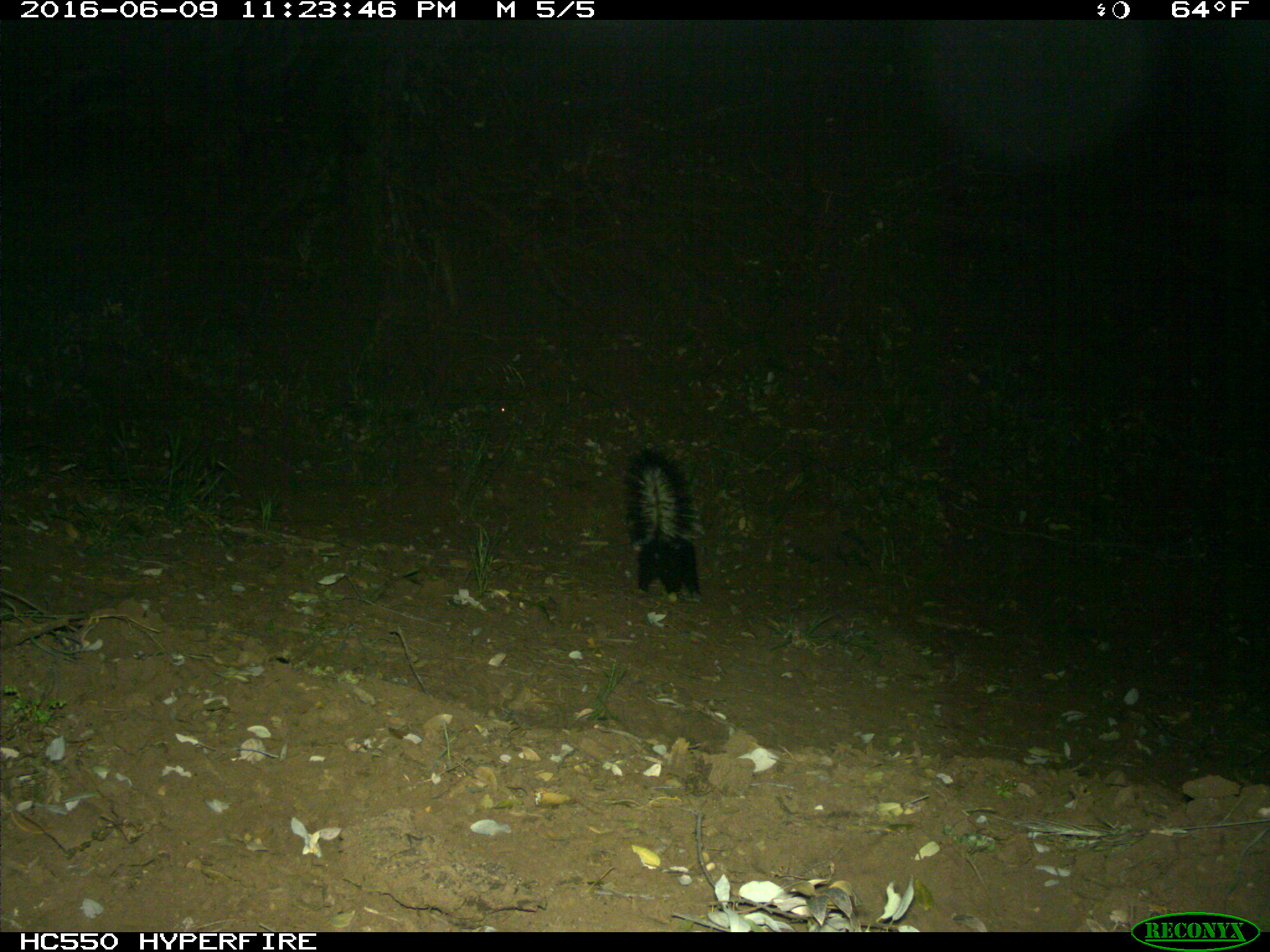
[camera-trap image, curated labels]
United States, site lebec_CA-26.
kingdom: Animalia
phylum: Chordata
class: Mammalia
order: Carnivora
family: Mephitidae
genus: Mephitis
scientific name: Mephitis mephitis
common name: striped skunk